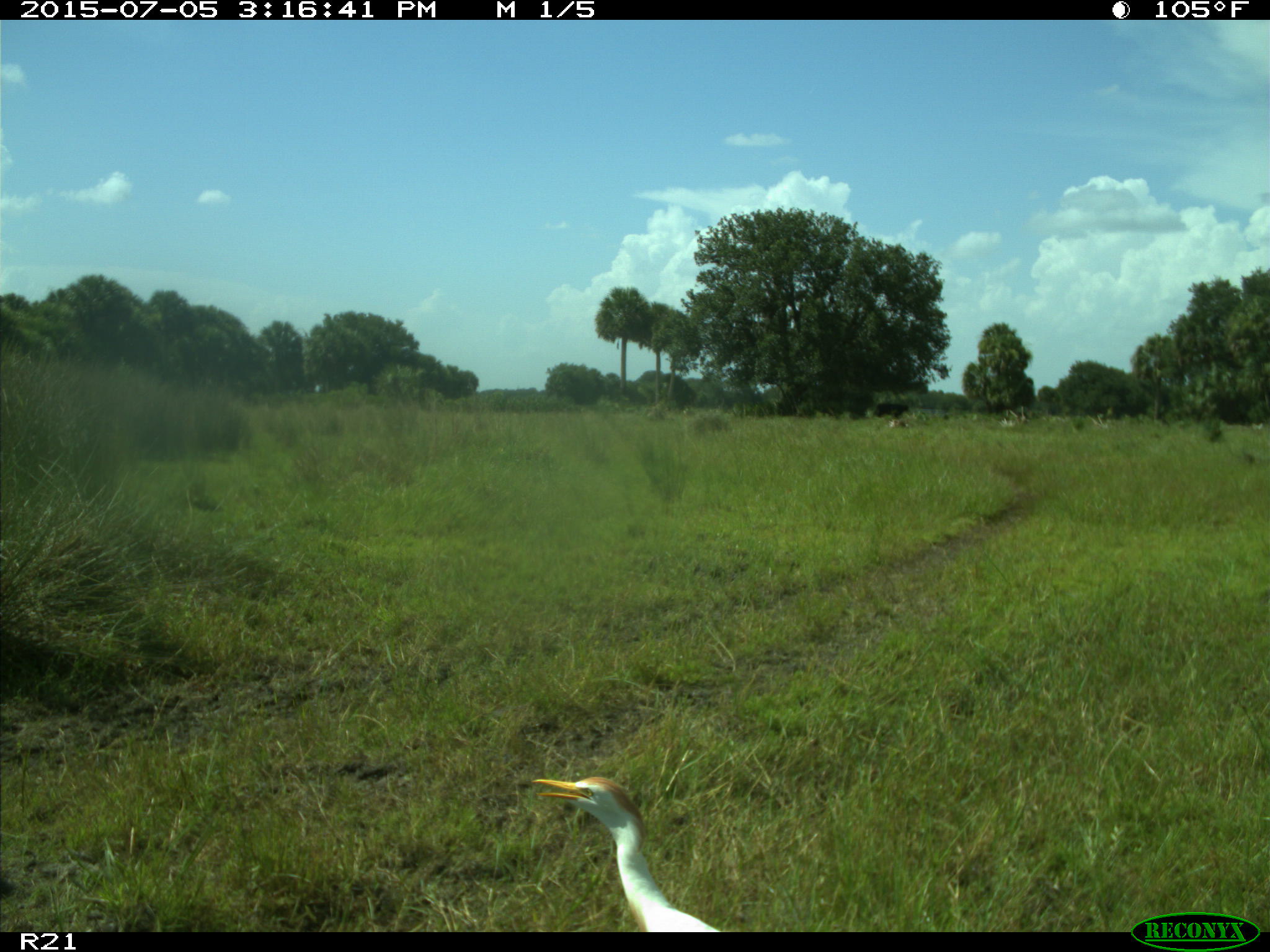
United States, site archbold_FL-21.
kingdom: Animalia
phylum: Chordata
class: Mammalia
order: Artiodactyla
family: Bovidae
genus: Bos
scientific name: Bos taurus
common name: domestic cow